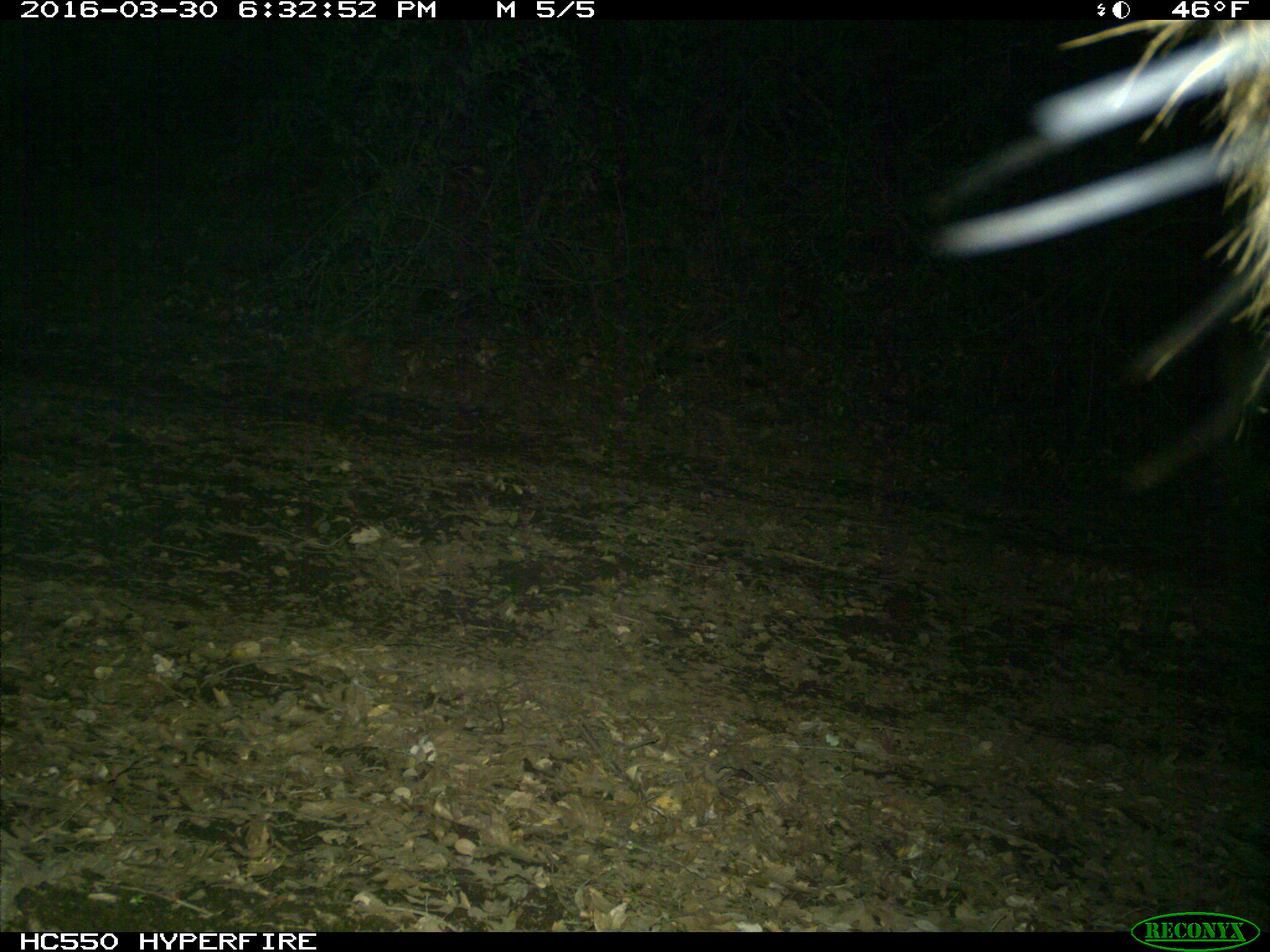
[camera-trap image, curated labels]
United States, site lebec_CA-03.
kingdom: Animalia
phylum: Chordata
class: Mammalia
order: Artiodactyla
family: Cervidae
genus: Cervus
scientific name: Cervus canadensis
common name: elk